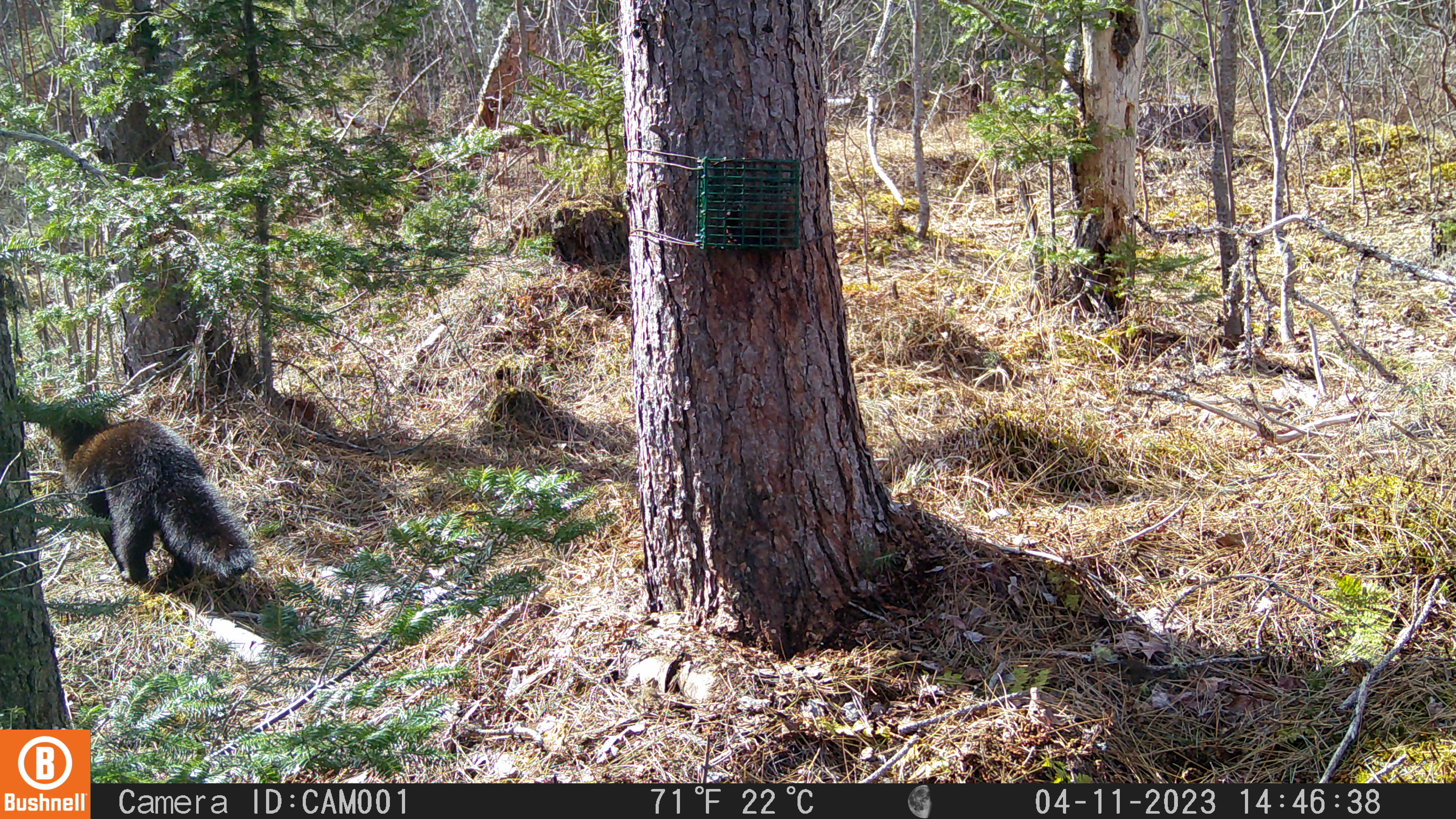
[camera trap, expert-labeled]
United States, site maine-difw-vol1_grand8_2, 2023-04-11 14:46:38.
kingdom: Animalia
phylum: Chordata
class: Mammalia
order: Carnivora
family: Mustelidae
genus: Pekania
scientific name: Pekania pennanti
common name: fisher